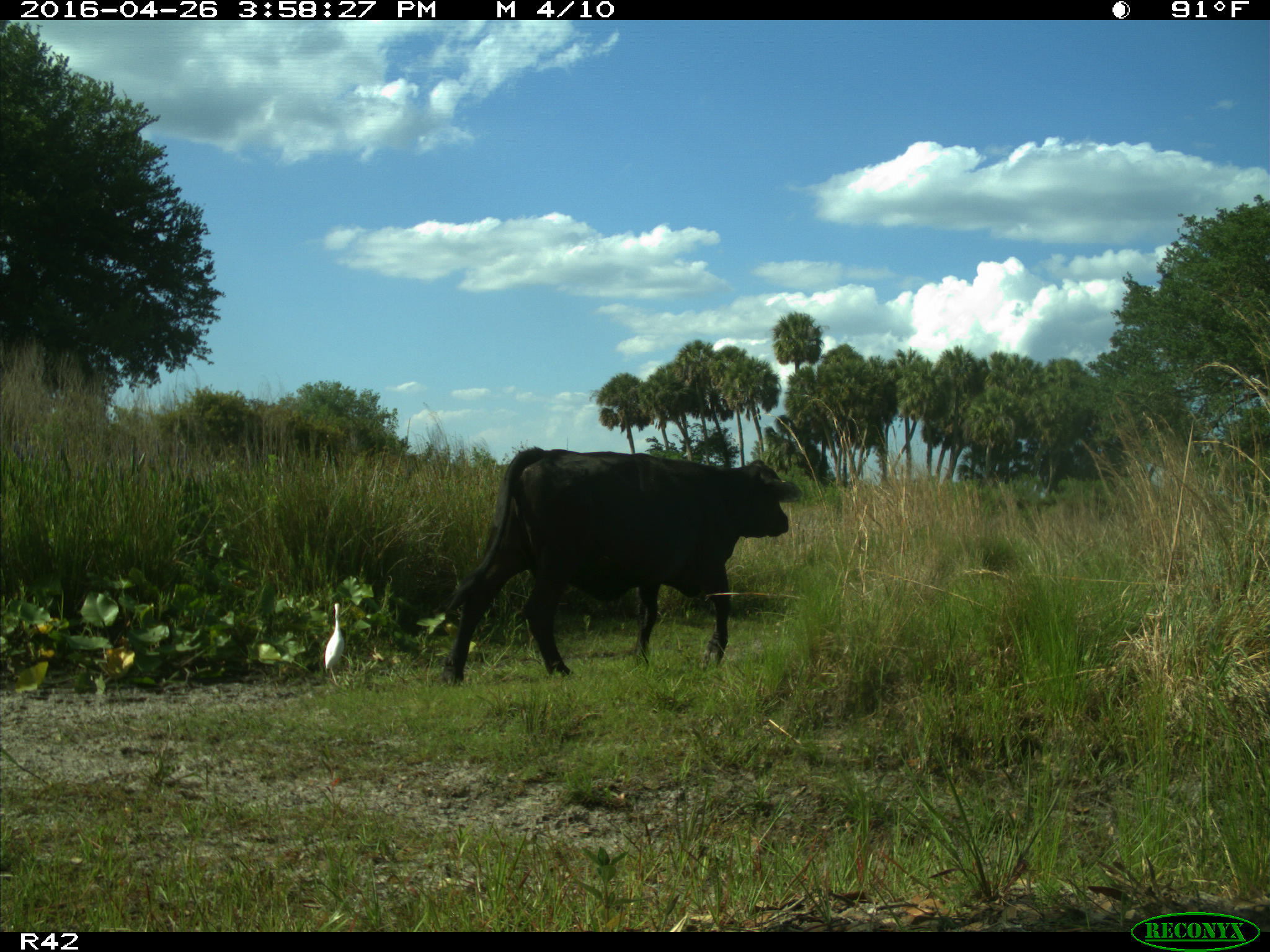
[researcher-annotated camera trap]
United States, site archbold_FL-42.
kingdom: Animalia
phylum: Chordata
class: Mammalia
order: Artiodactyla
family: Bovidae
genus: Bos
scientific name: Bos taurus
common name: domestic cow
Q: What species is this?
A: Bos taurus (domestic cow).